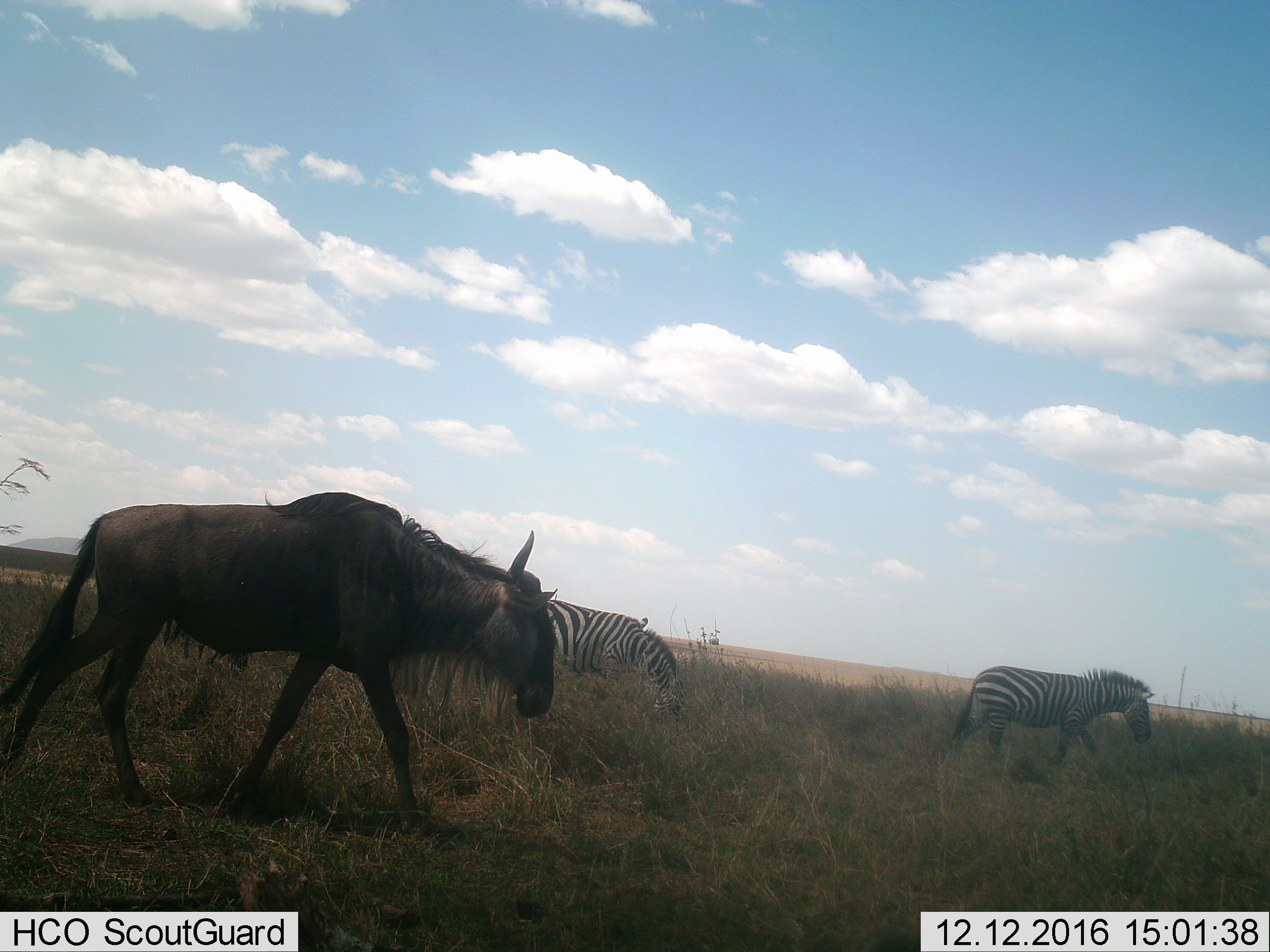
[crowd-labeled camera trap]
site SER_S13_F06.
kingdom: Animalia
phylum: Chordata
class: Mammalia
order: Artiodactyla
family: Bovidae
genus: Connochaetes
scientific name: Connochaetes taurinus taurinus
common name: blue wildebeest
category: wildebeestblue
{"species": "wildebeestblue (blue wildebeest) (Connochaetes taurinus taurinus)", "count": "1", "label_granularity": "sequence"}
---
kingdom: Animalia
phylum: Chordata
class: Mammalia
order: Perissodactyla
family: Equidae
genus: Equus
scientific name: Equus quagga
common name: plains zebra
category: zebraplains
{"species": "zebraplains (plains zebra) (Equus quagga)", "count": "2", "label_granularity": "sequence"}